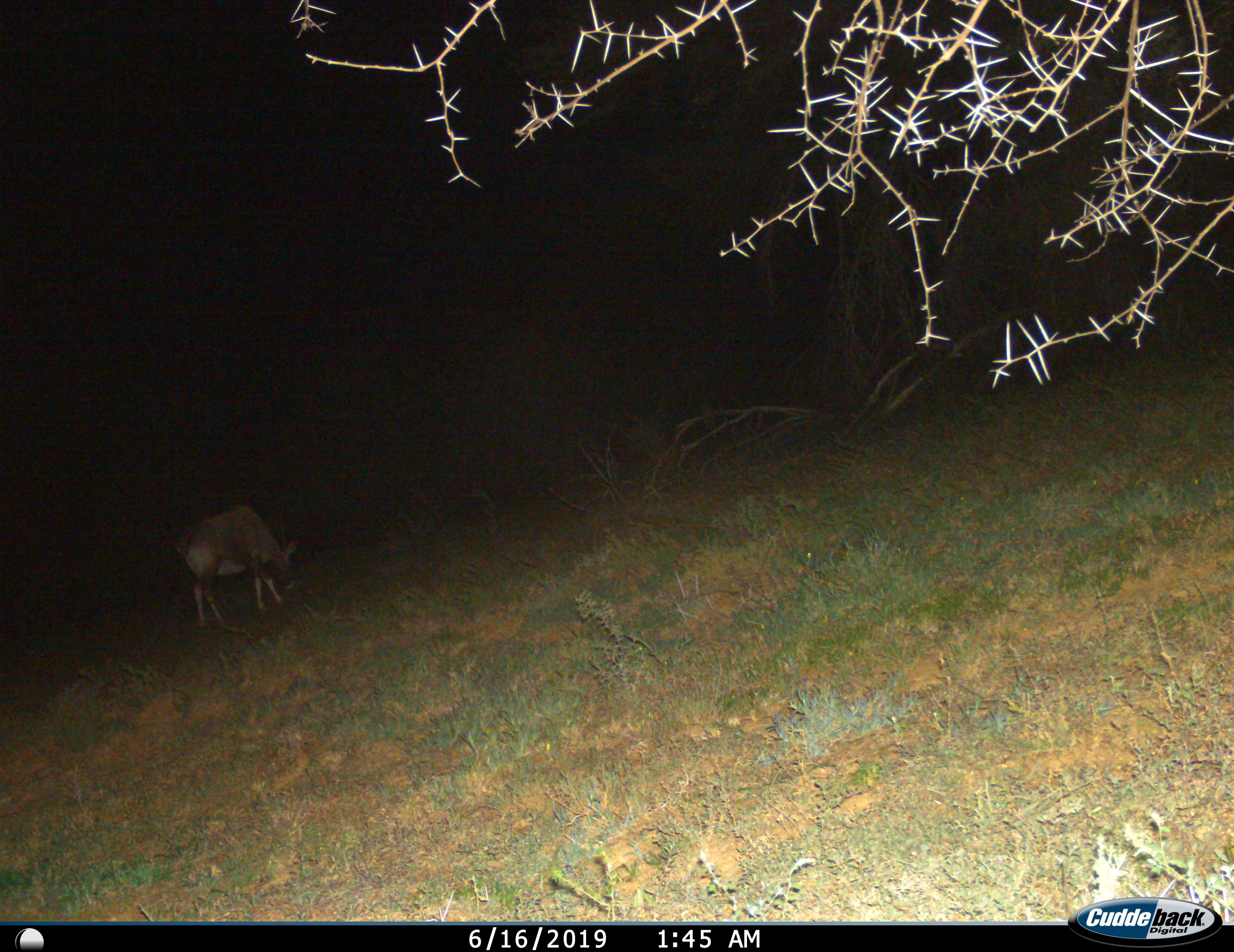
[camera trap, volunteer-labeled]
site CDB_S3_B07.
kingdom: Animalia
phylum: Chordata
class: Mammalia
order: Artiodactyla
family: Bovidae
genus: Oryx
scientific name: Oryx gazella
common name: gemsbok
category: oryx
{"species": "oryx (gemsbok) (Oryx gazella)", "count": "1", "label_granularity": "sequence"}